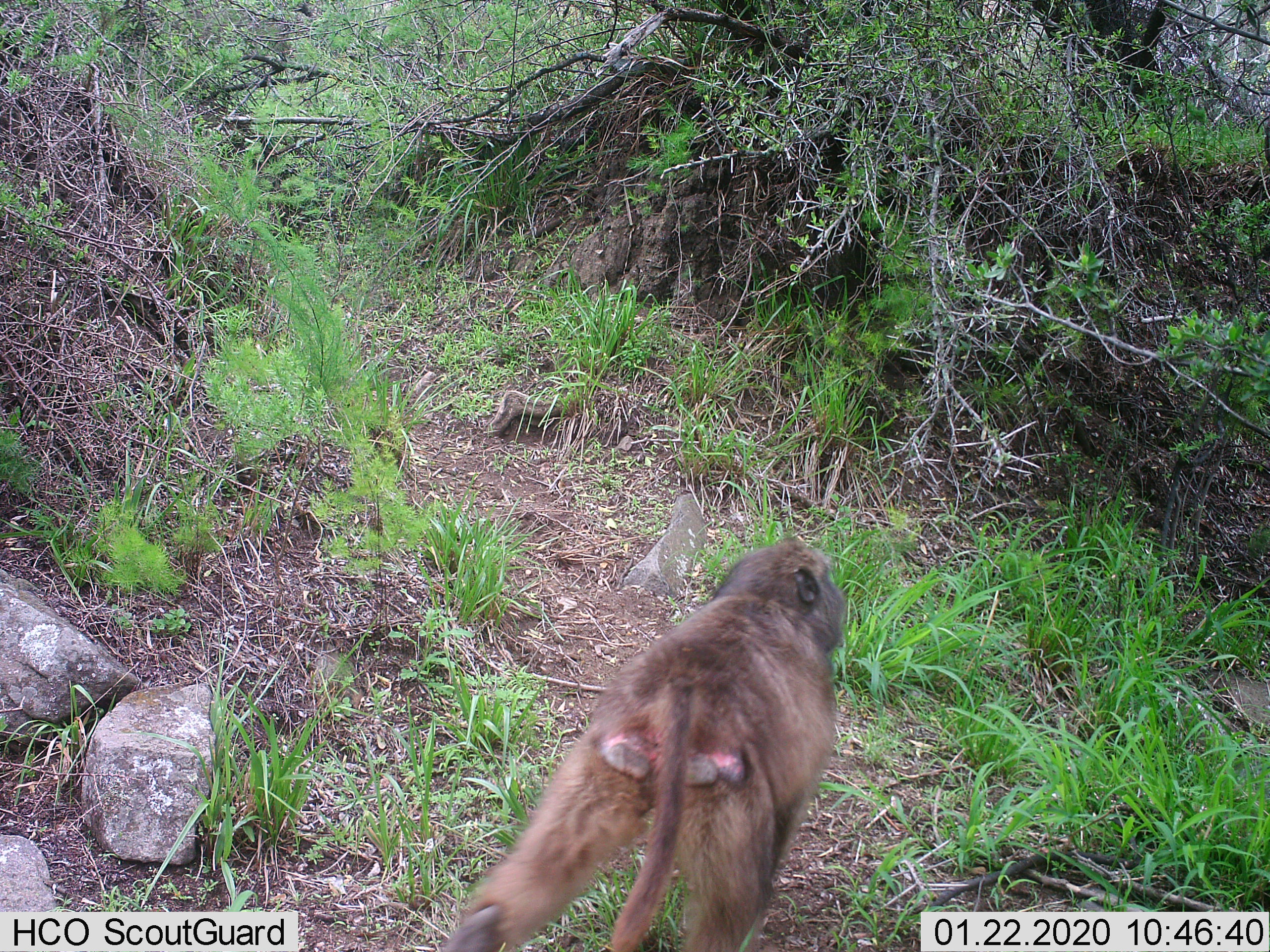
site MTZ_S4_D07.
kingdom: Animalia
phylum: Chordata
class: Mammalia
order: Primates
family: Cercopithecidae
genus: Papio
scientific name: Papio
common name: baboon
Baboon (Papio), count 1. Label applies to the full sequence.